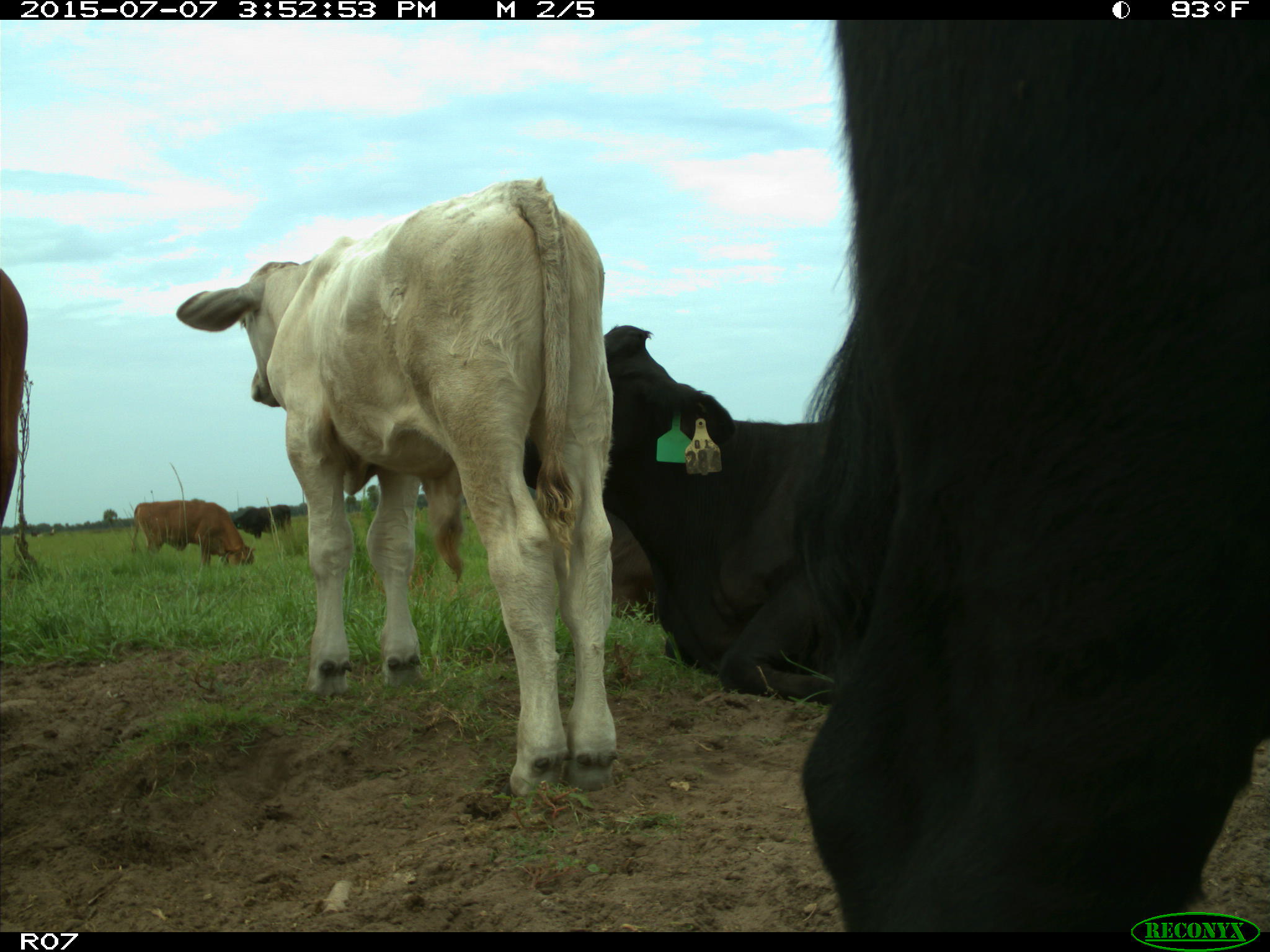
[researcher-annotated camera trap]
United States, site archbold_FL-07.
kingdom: Animalia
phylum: Chordata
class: Mammalia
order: Artiodactyla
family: Bovidae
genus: Bos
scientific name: Bos taurus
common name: domestic cow